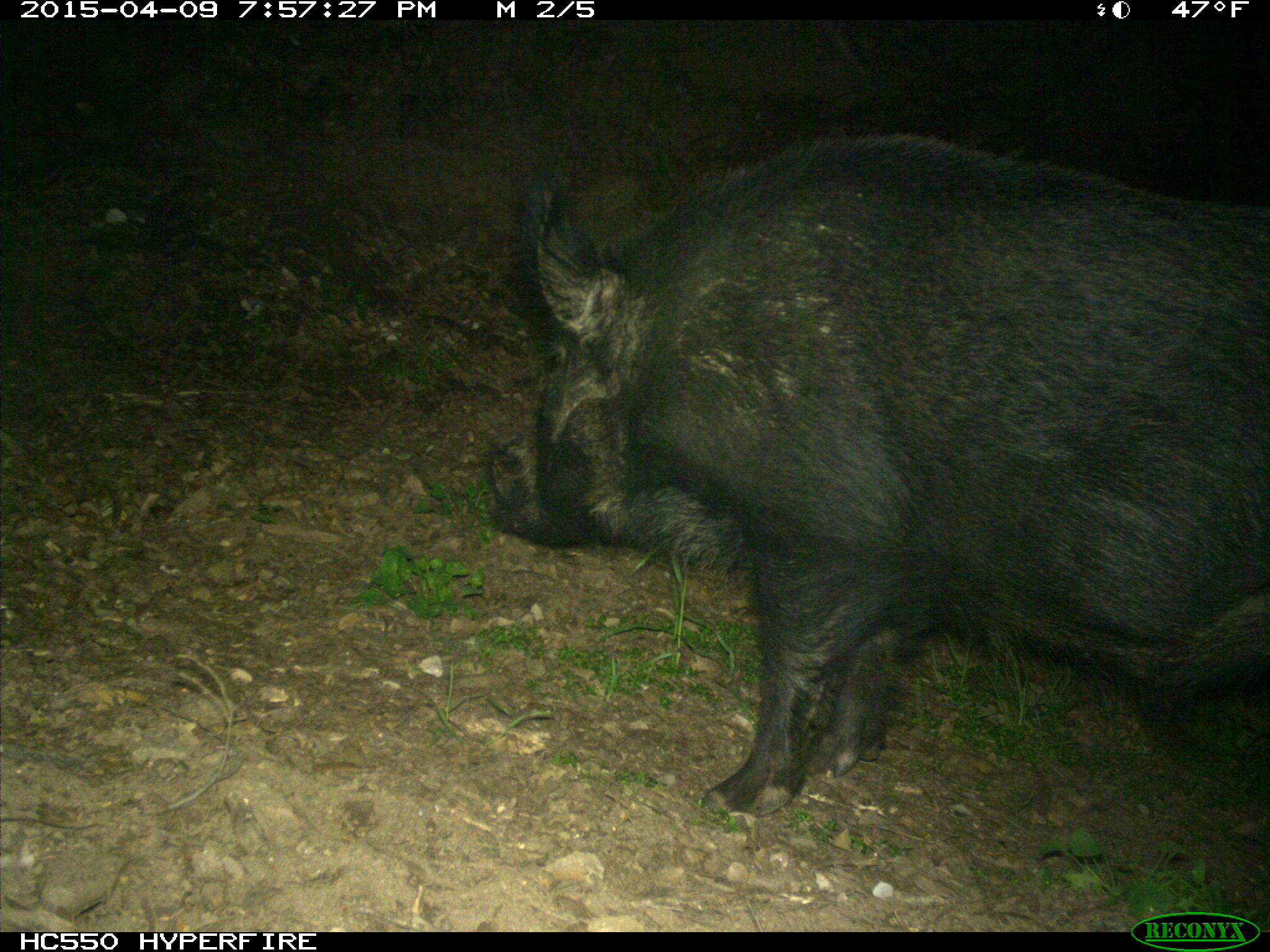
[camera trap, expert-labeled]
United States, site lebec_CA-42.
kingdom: Animalia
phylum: Chordata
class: Mammalia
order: Artiodactyla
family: Suidae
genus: Sus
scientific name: Sus scrofa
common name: wild boar